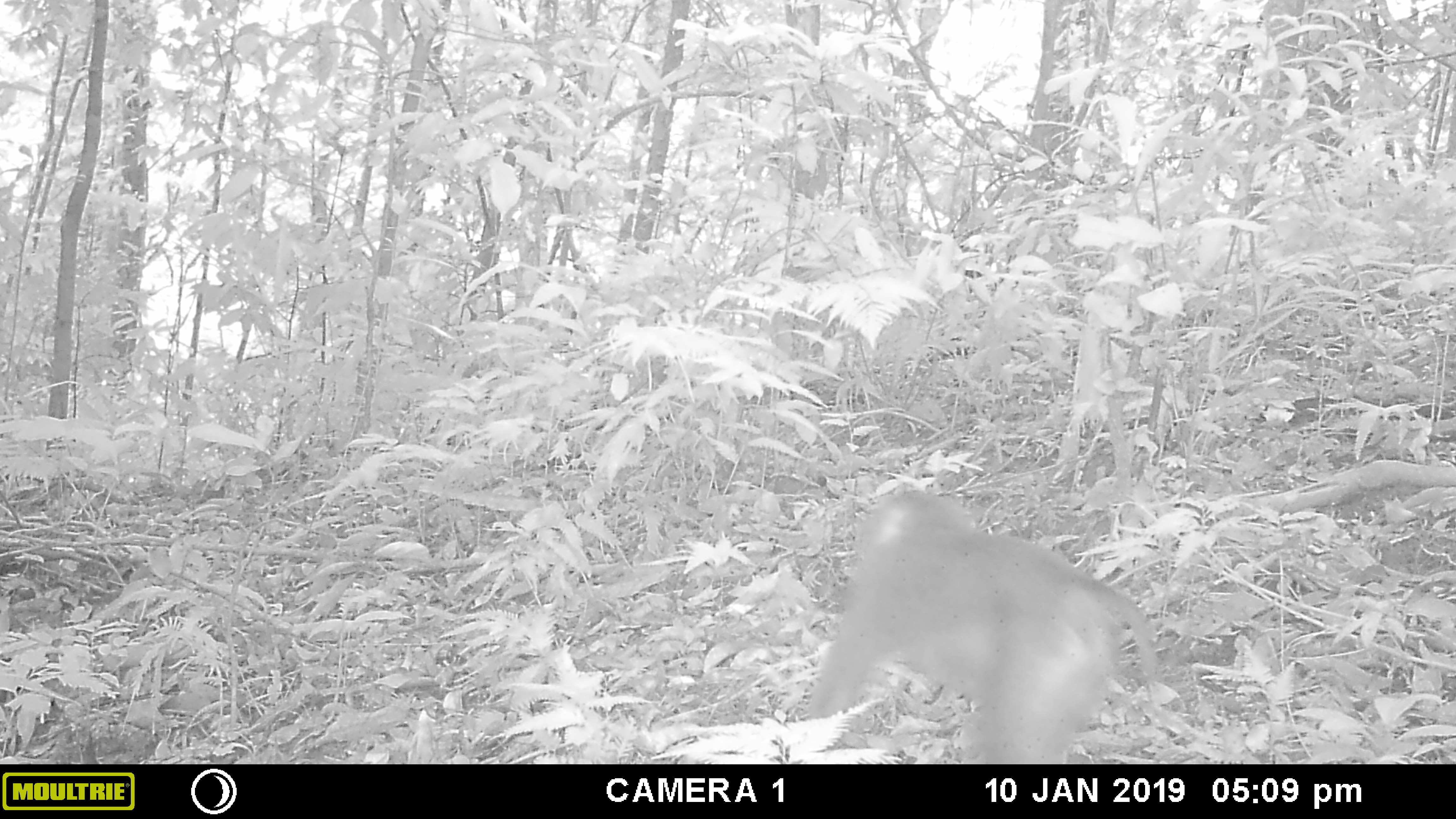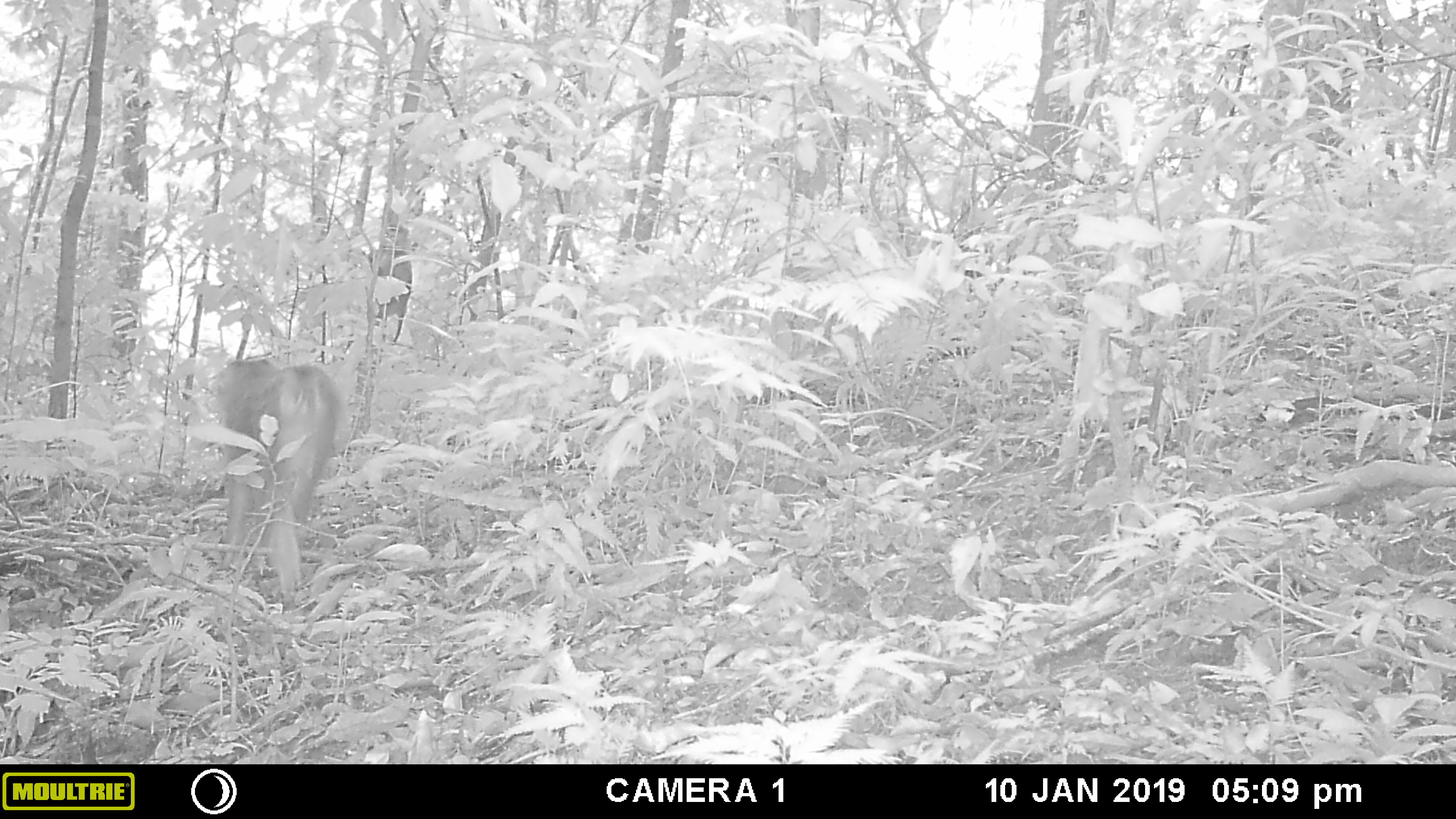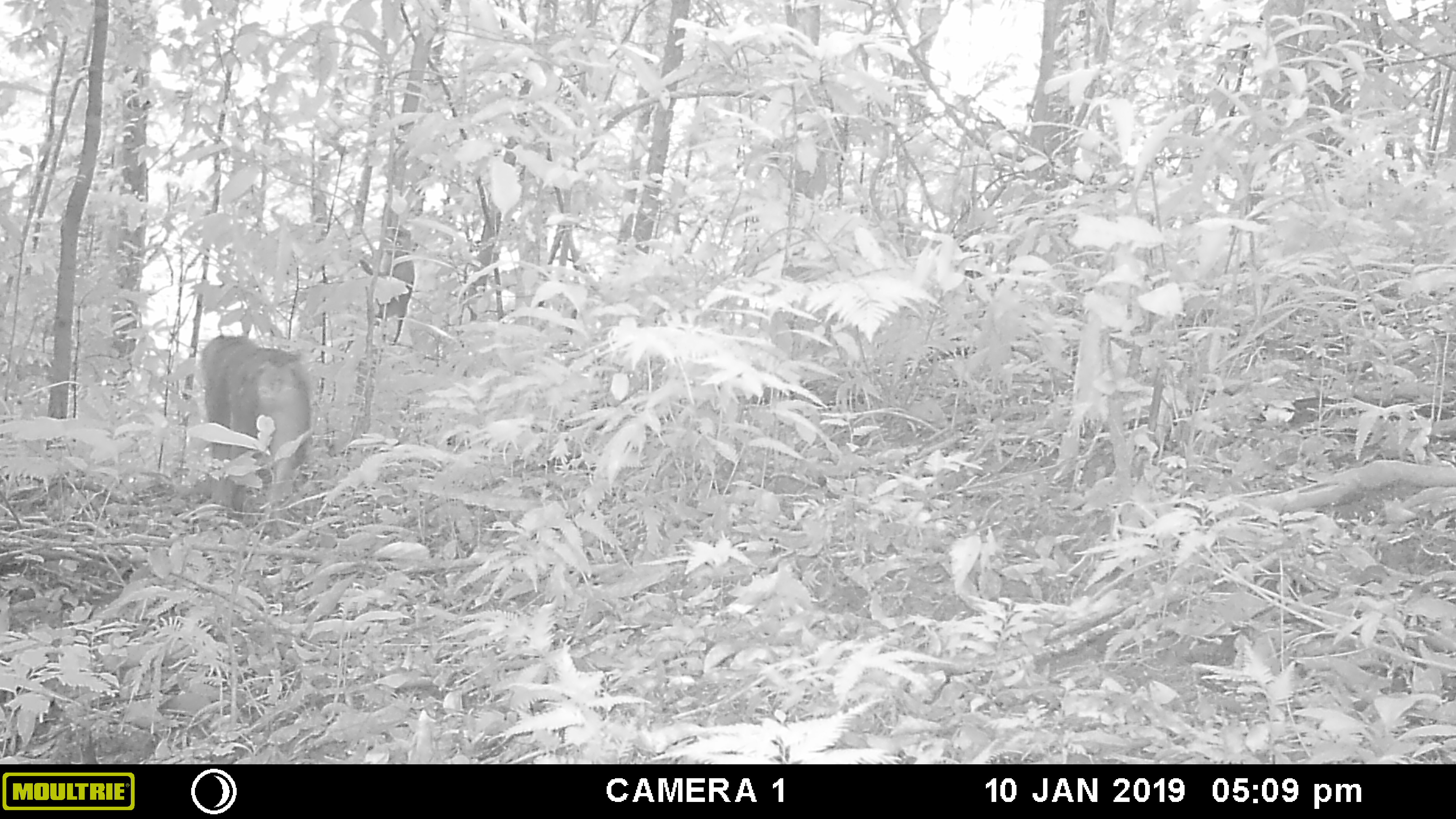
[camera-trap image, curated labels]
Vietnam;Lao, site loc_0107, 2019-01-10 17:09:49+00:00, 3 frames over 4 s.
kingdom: Animalia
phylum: Chordata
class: Mammalia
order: Primates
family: Cercopithecidae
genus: Macaca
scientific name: Macaca nemestrina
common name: pig-tailed macaque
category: pig tailed macaque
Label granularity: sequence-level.